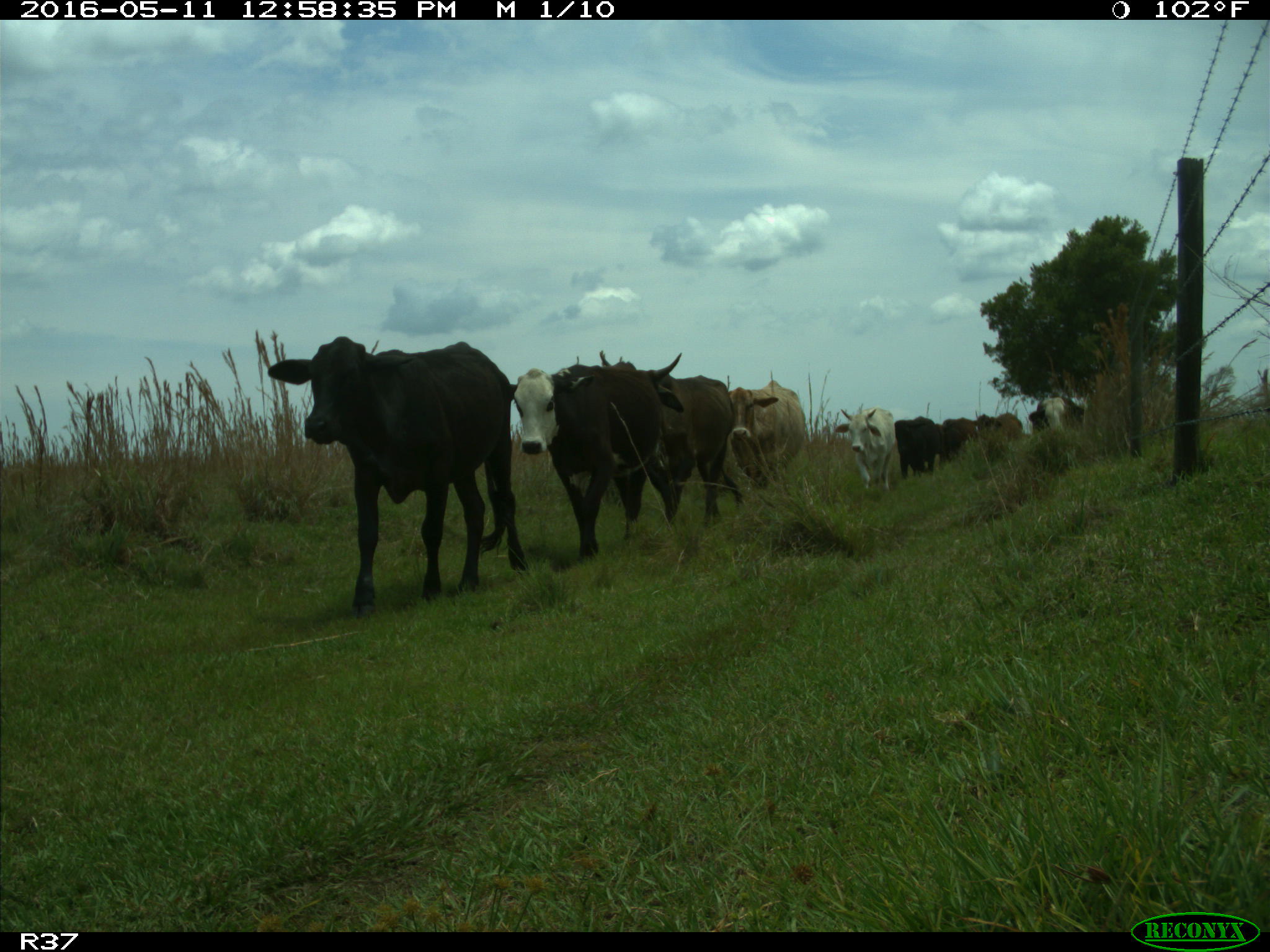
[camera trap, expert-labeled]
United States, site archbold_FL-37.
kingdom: Animalia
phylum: Chordata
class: Mammalia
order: Artiodactyla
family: Bovidae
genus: Bos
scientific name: Bos taurus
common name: domestic cow